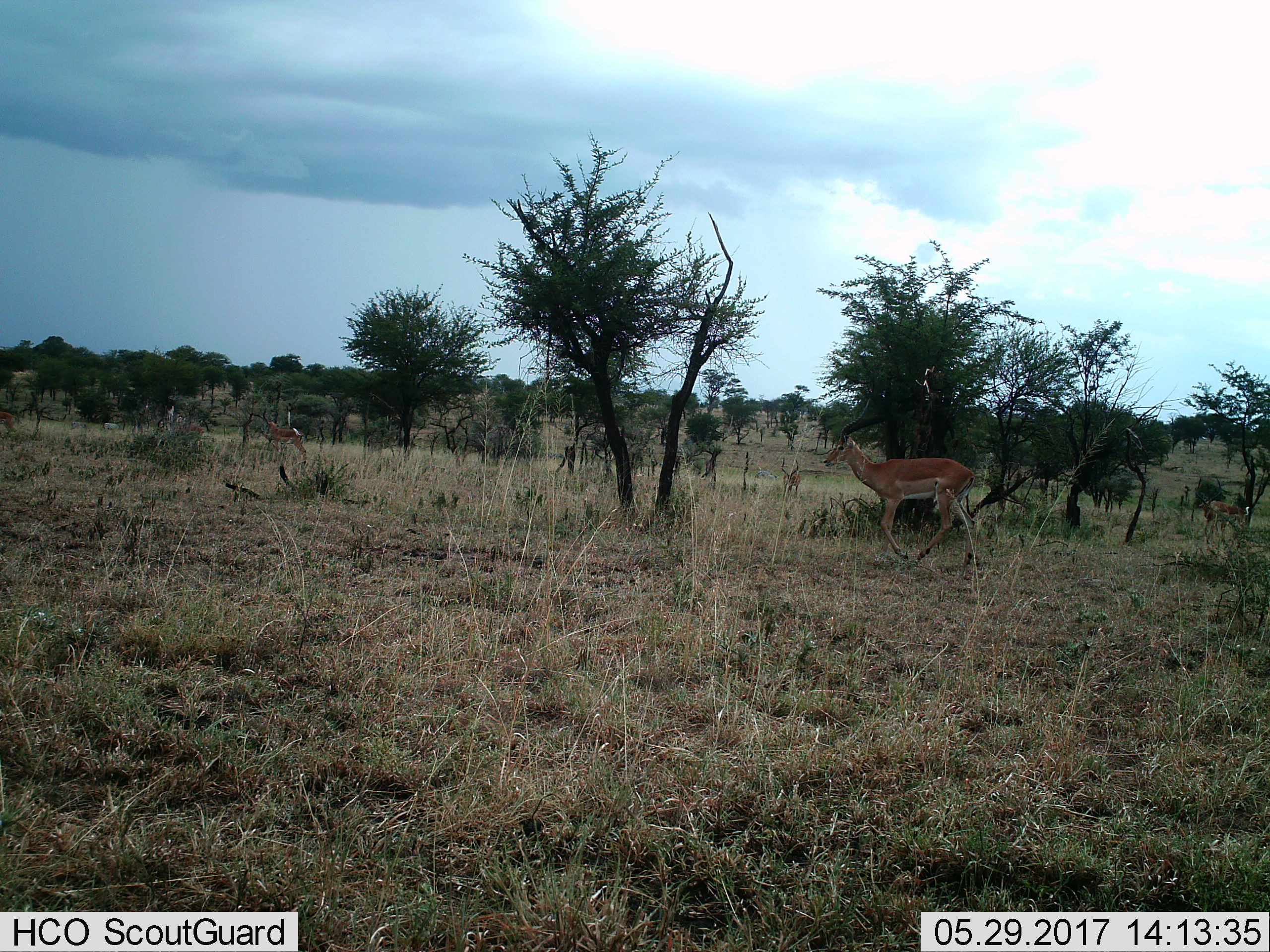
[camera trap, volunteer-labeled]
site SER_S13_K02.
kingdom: Animalia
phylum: Chordata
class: Mammalia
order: Artiodactyla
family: Bovidae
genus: Aepyceros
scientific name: Aepyceros melampus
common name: impala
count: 4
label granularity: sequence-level